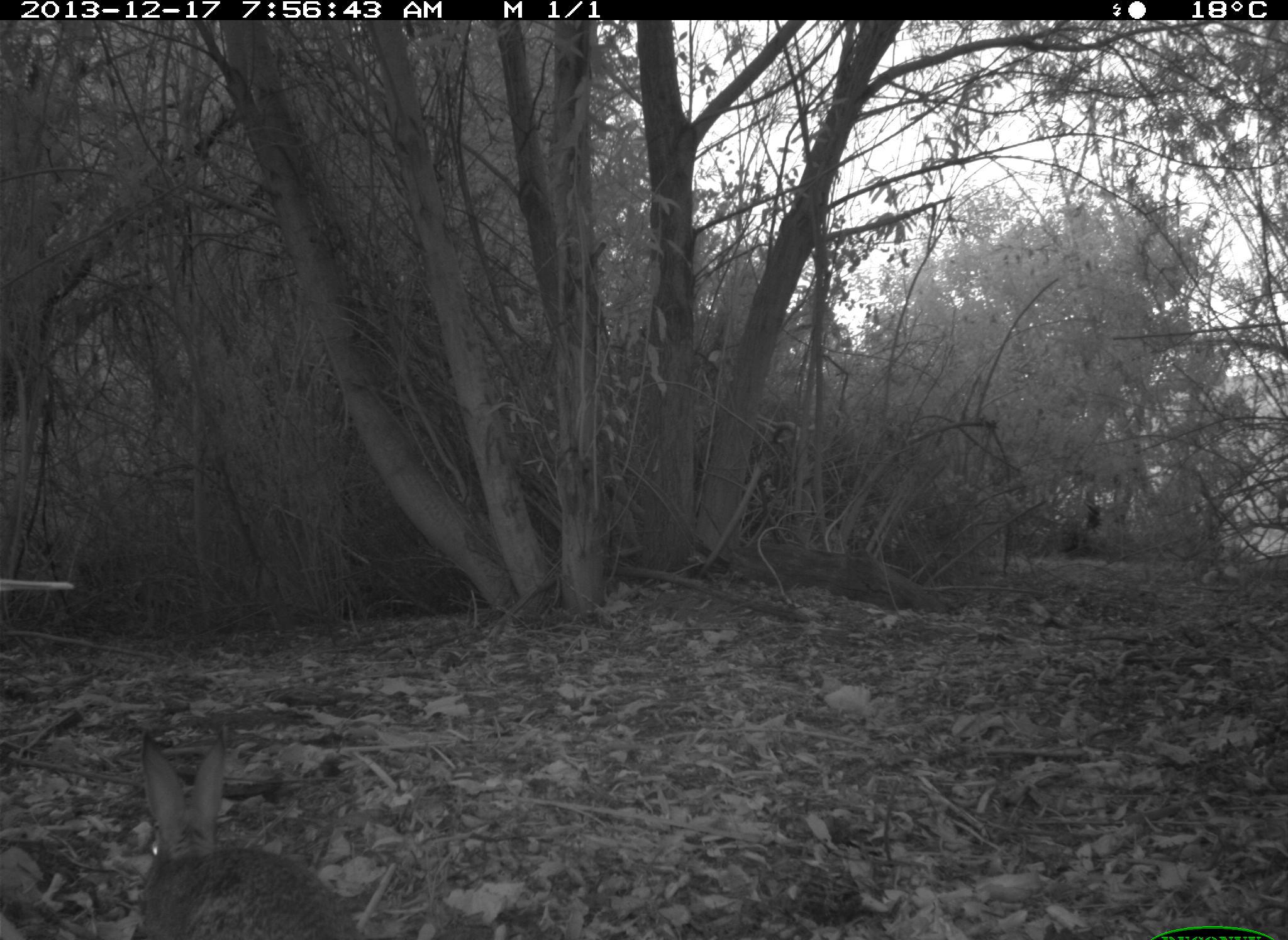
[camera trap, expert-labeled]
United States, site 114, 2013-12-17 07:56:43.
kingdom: Animalia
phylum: Chordata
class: Mammalia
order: Lagomorpha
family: Leporidae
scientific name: Leporidae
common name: rabbits and hares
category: rabbit